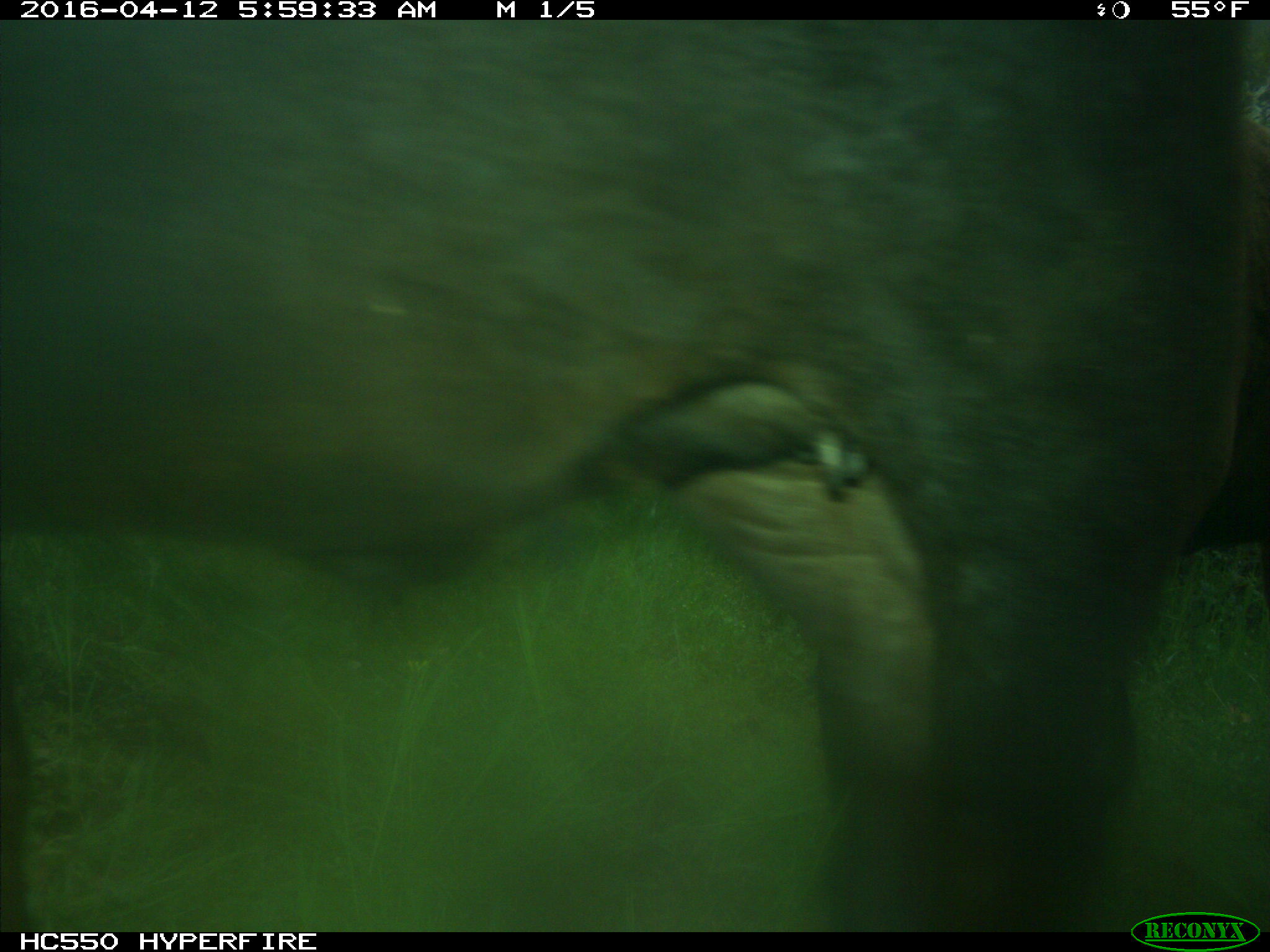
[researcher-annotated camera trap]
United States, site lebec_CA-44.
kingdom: Animalia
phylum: Chordata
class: Mammalia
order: Artiodactyla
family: Bovidae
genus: Bos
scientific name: Bos taurus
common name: domestic cow